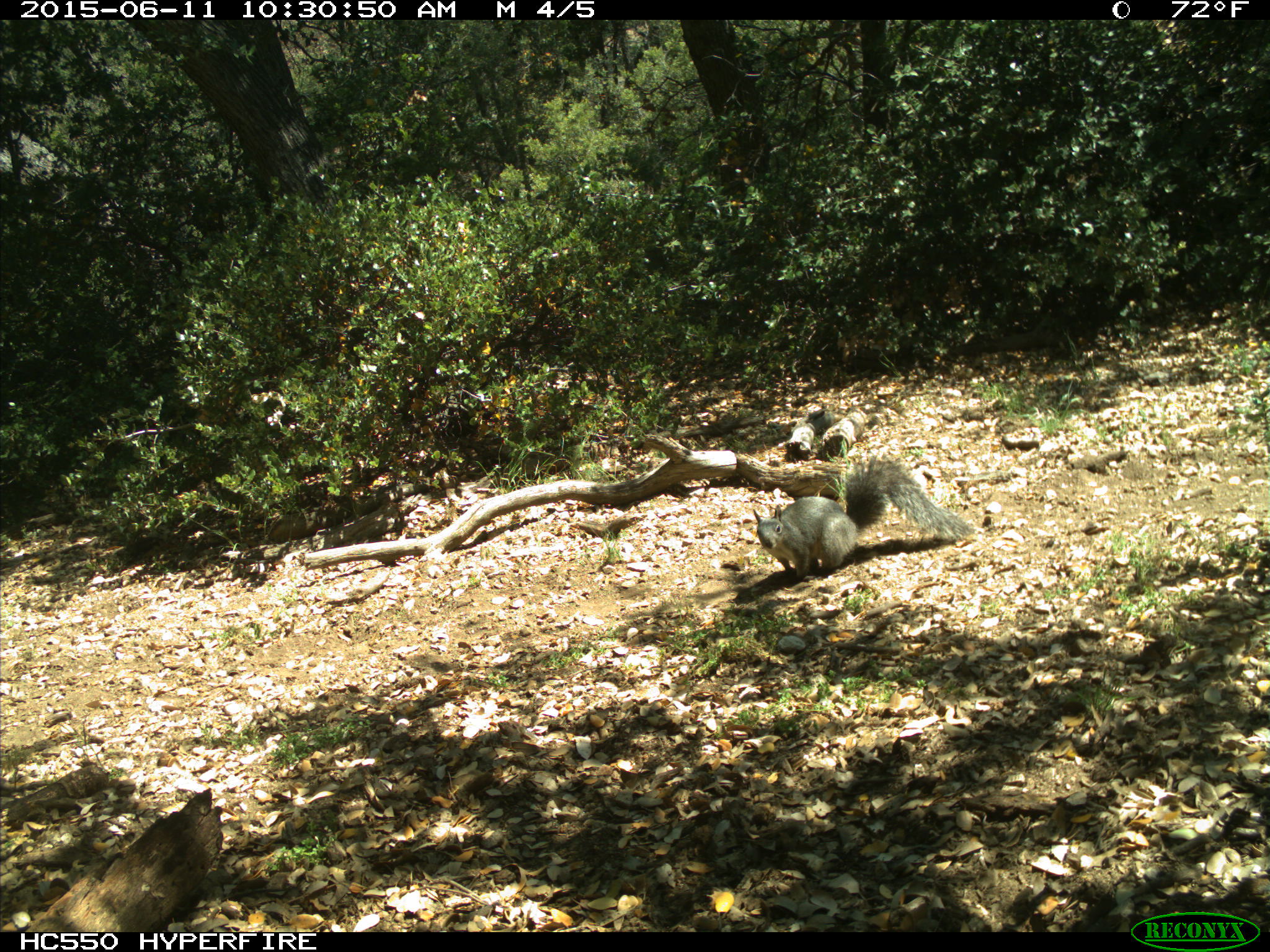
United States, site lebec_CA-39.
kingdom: Animalia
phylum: Chordata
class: Mammalia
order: Rodentia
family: Sciuridae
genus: Sciurus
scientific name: Sciurus carolinensis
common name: eastern gray squirrel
Sciurus carolinensis (eastern gray squirrel).